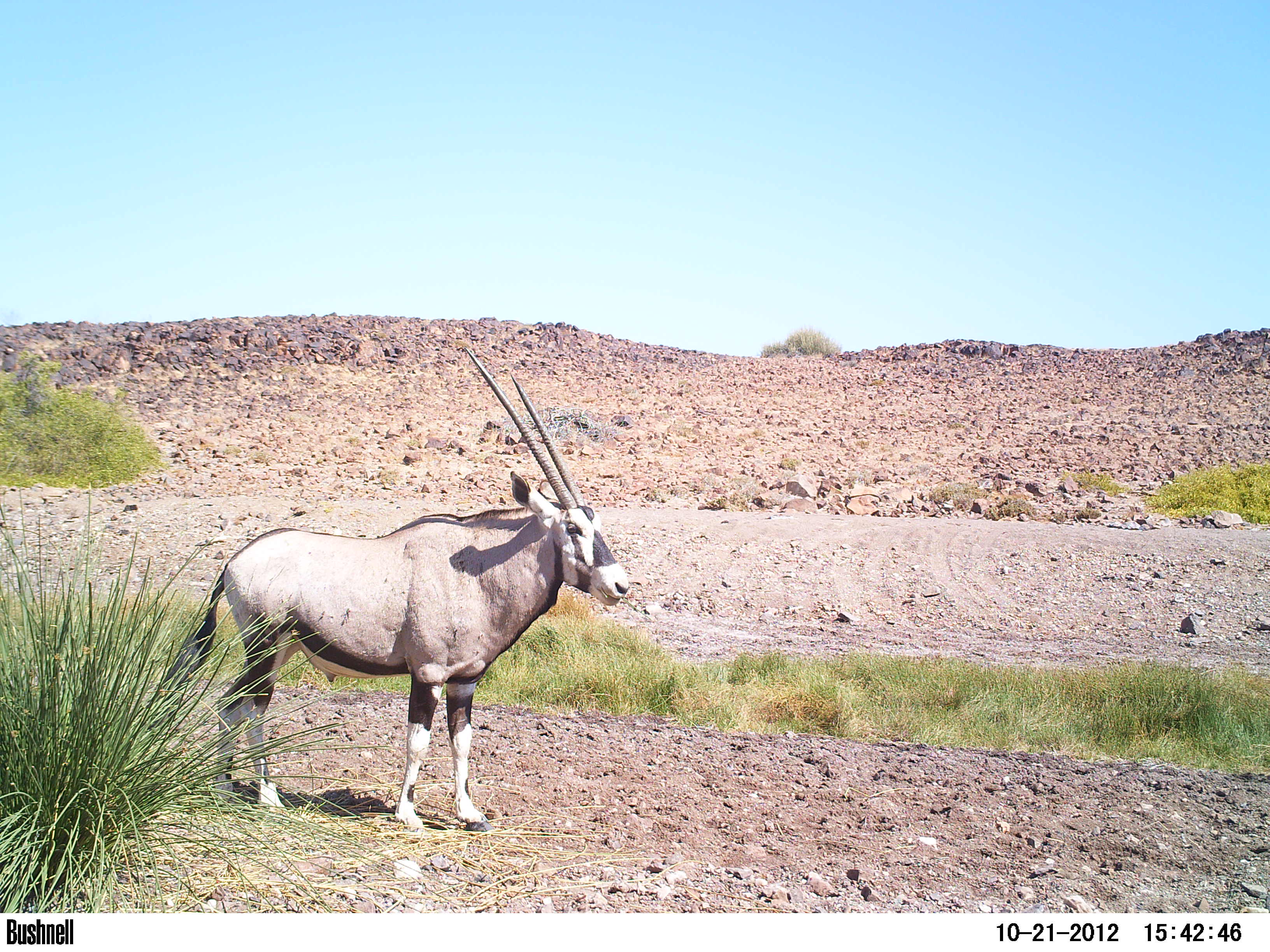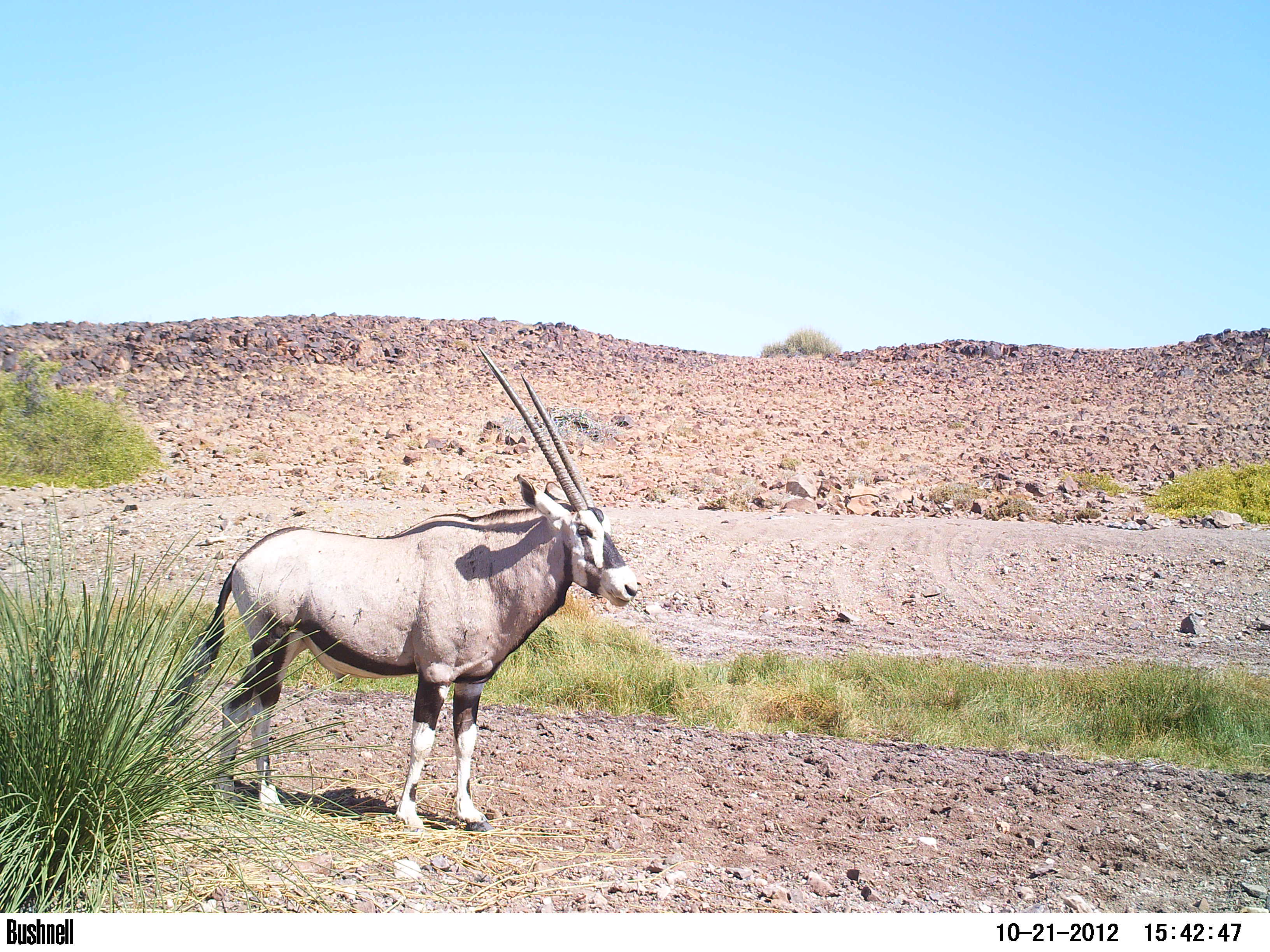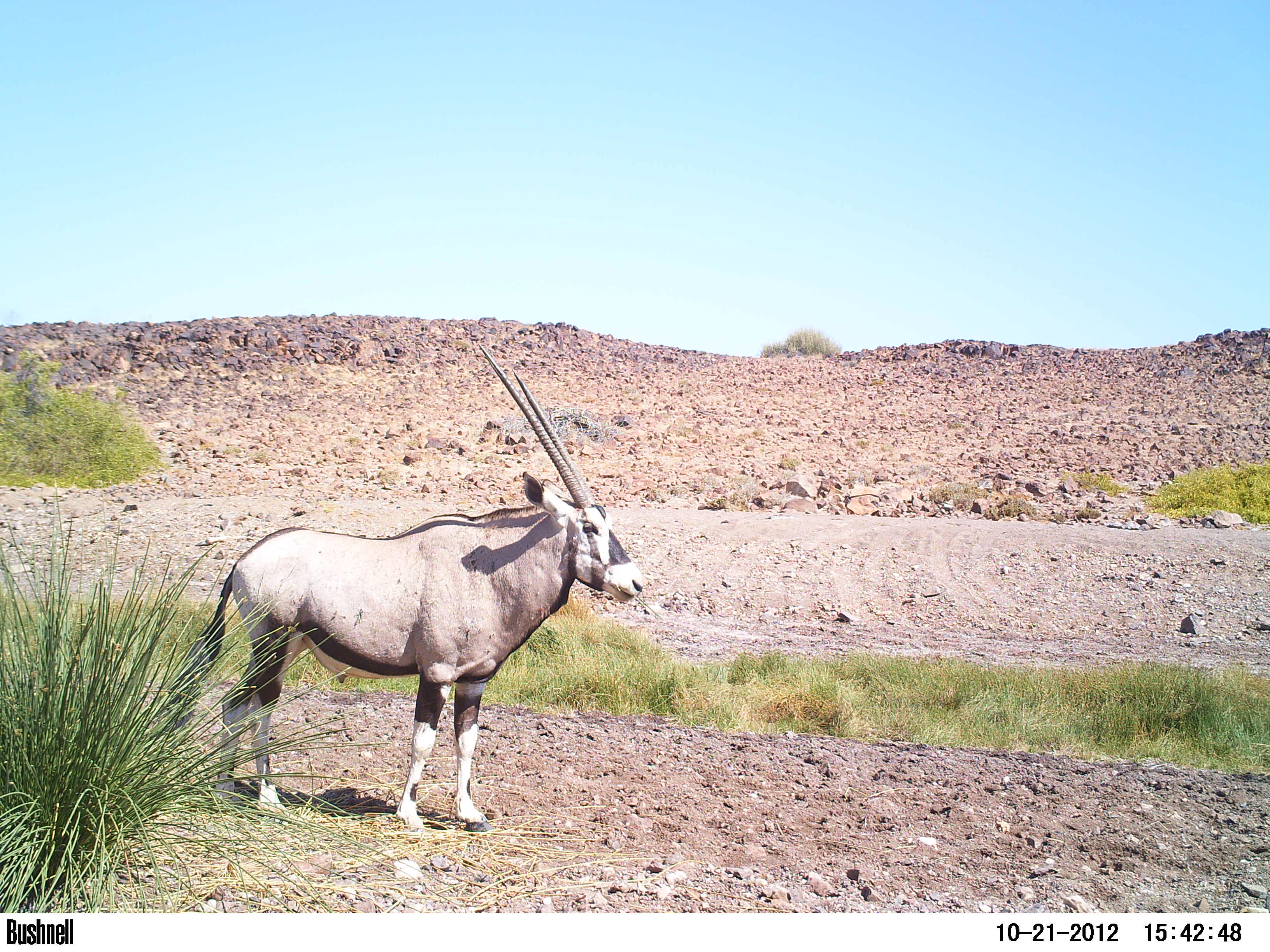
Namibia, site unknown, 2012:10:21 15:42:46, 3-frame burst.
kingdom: Animalia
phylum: Chordata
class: Mammalia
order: Artiodactyla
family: Bovidae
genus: Oryx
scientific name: Oryx gazella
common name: gemsbok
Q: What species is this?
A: Oryx gazella (gemsbok).